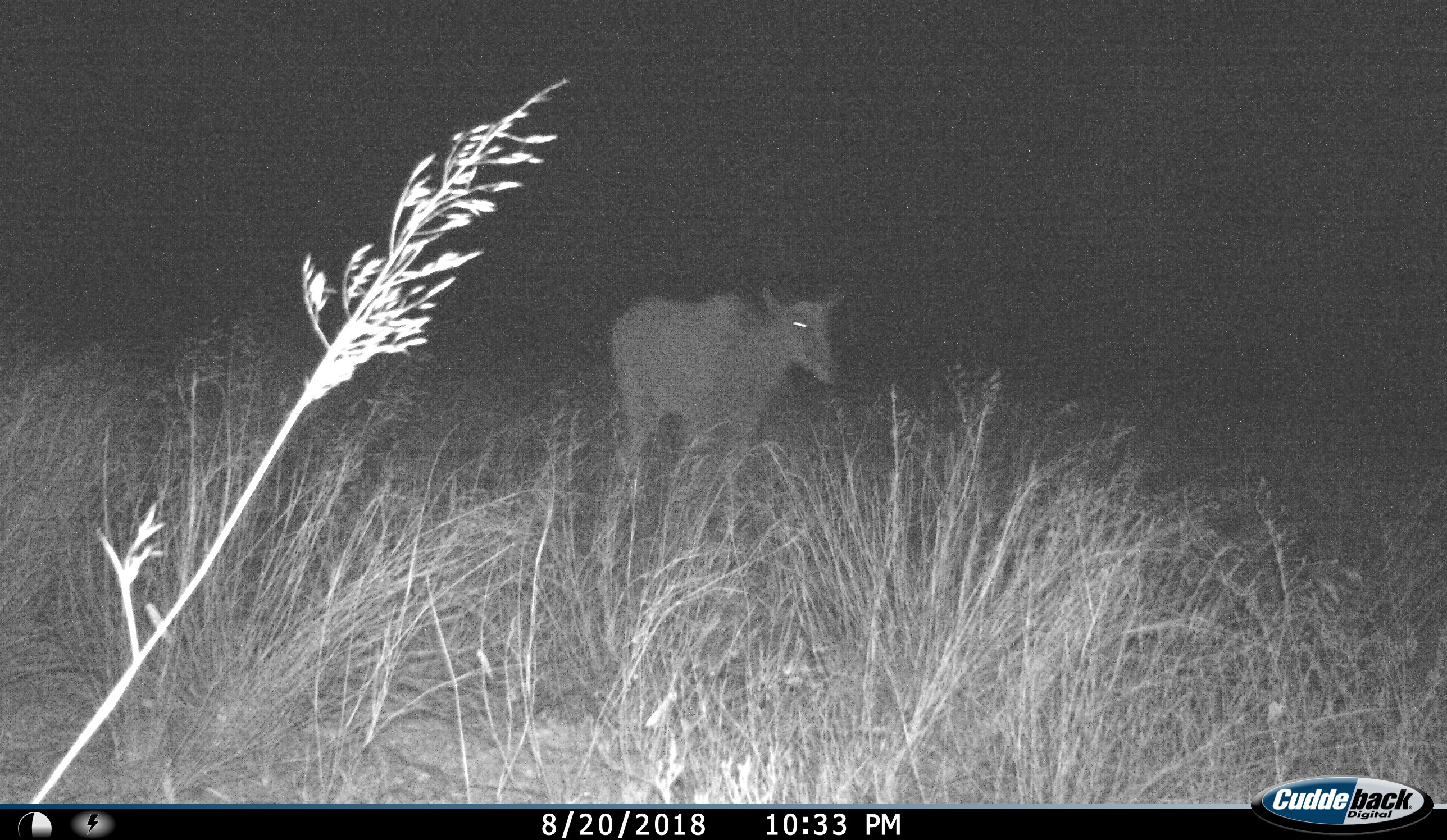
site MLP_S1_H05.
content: unidentified animal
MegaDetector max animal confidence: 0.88